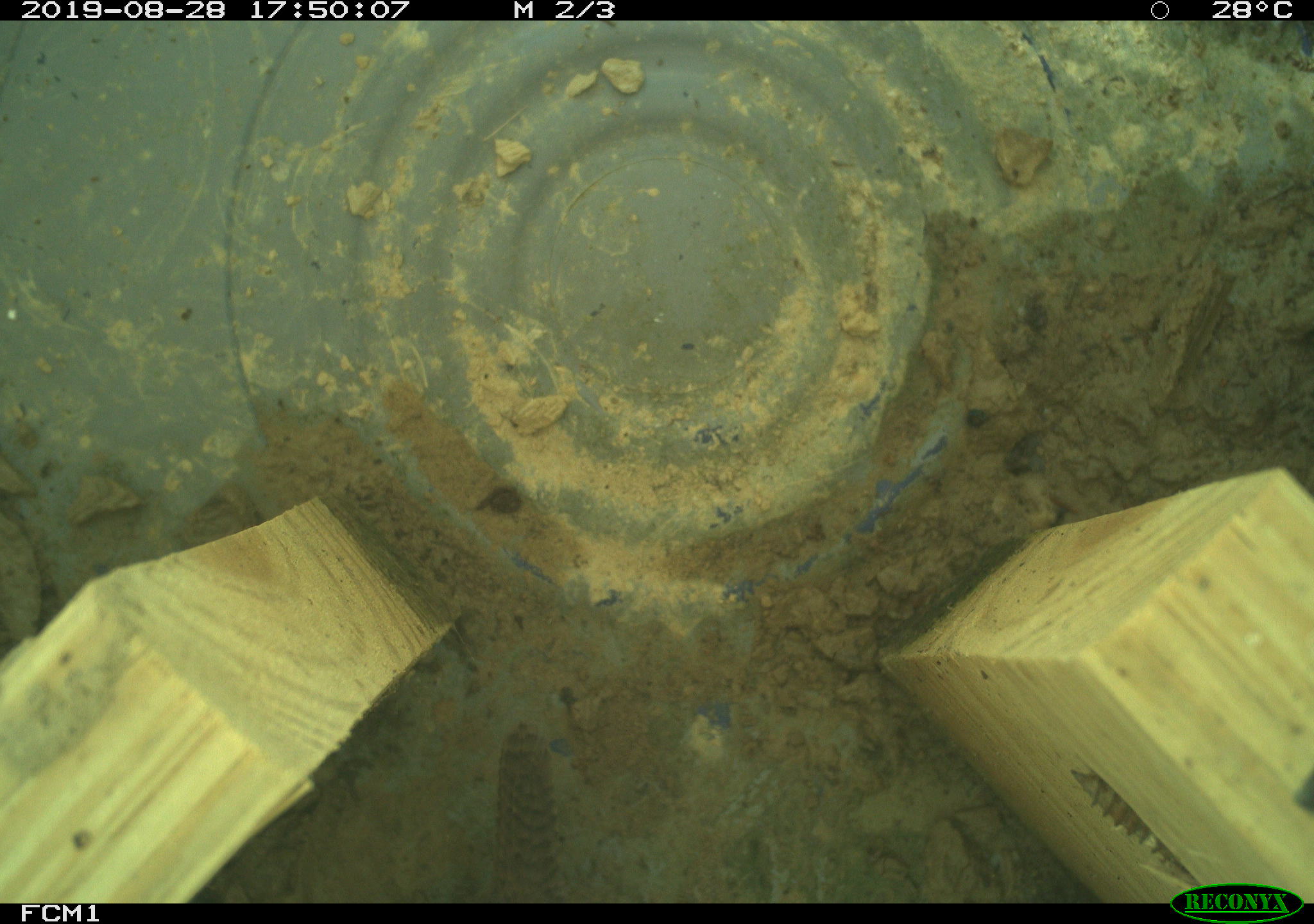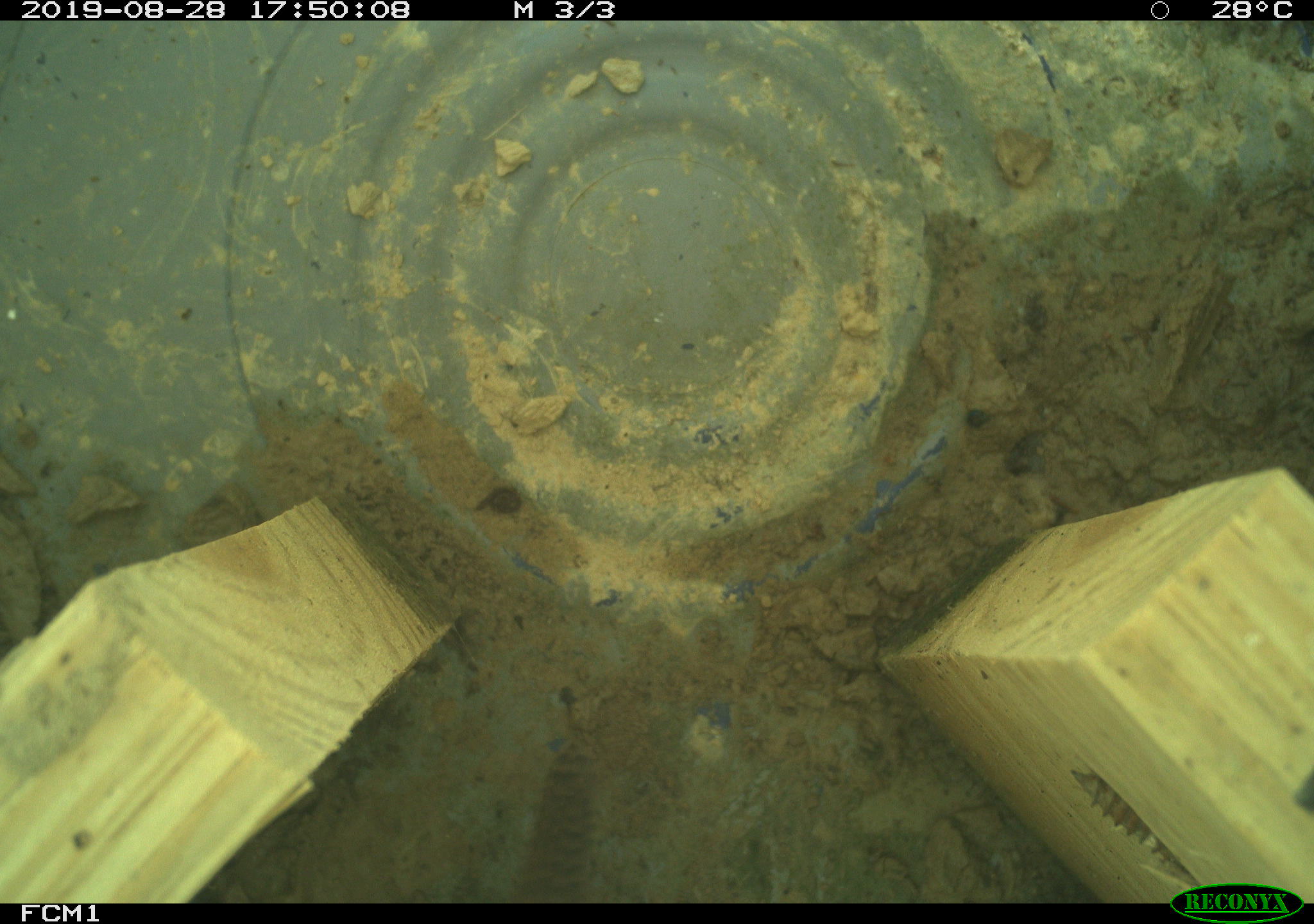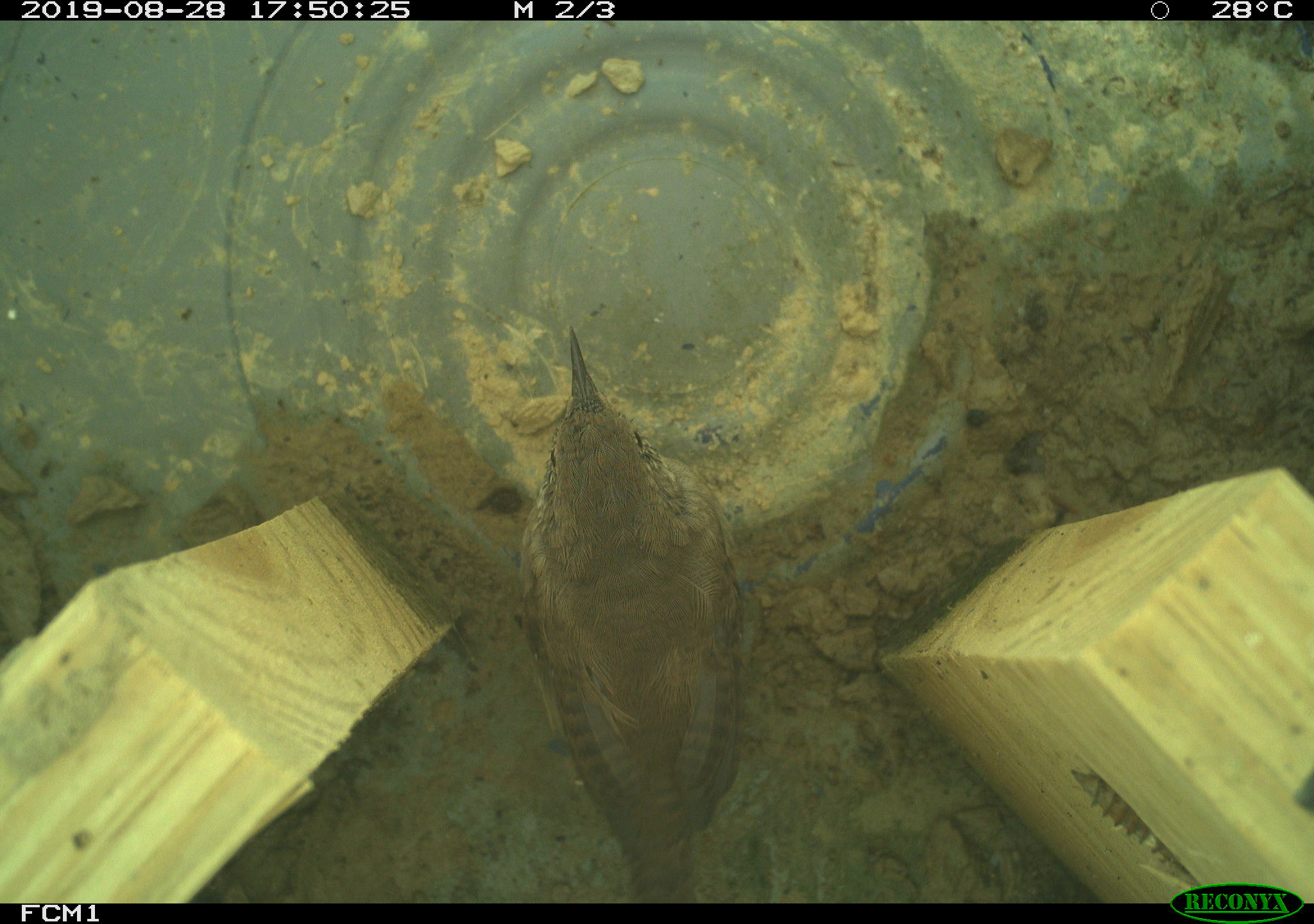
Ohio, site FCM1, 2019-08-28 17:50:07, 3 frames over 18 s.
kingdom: Animalia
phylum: Chordata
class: Aves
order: Passeriformes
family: Troglodytidae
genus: Troglodytes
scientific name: Troglodytes aedon aedon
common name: northern house wren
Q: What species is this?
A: Northern house wren (Troglodytes aedon aedon).